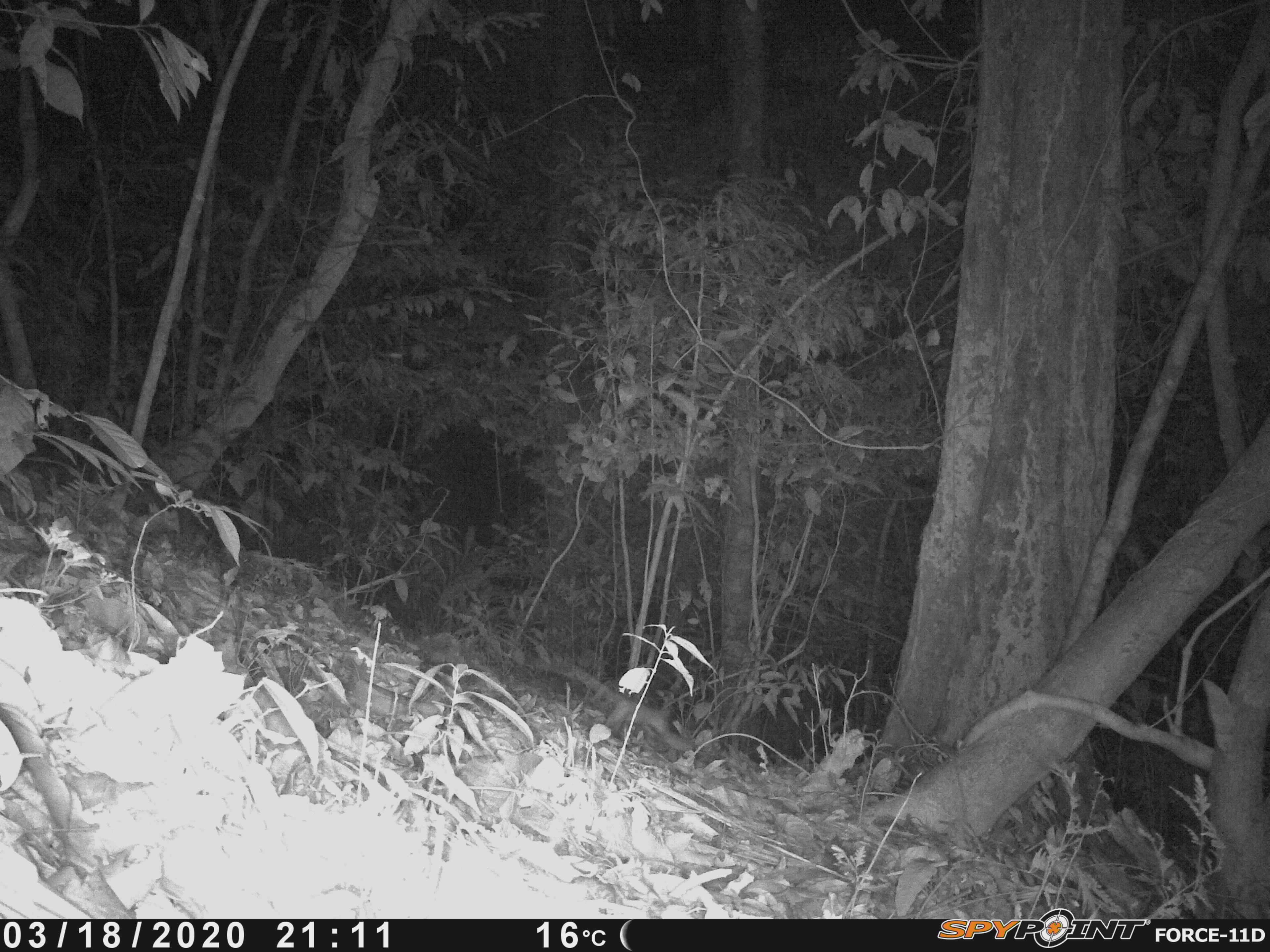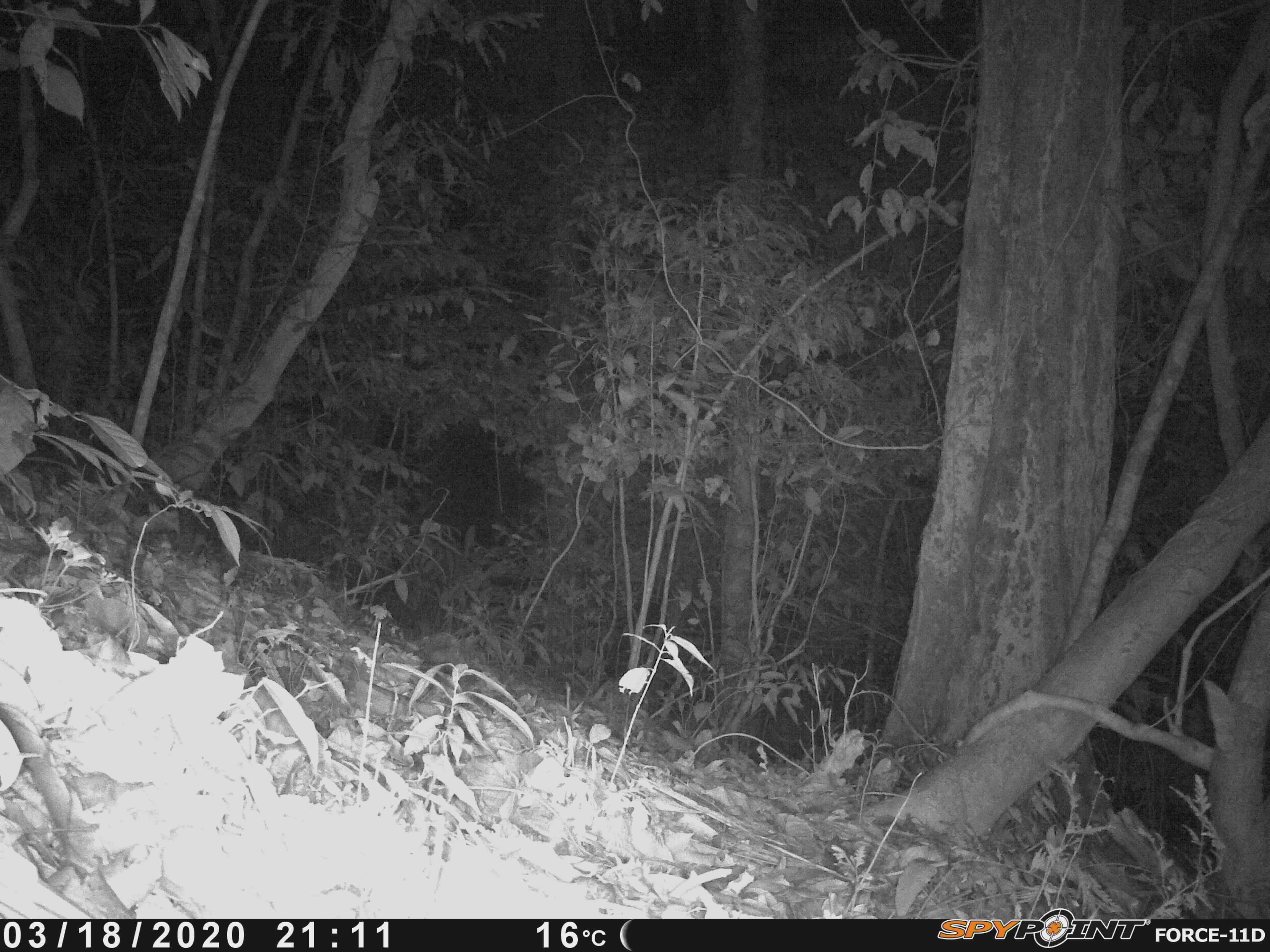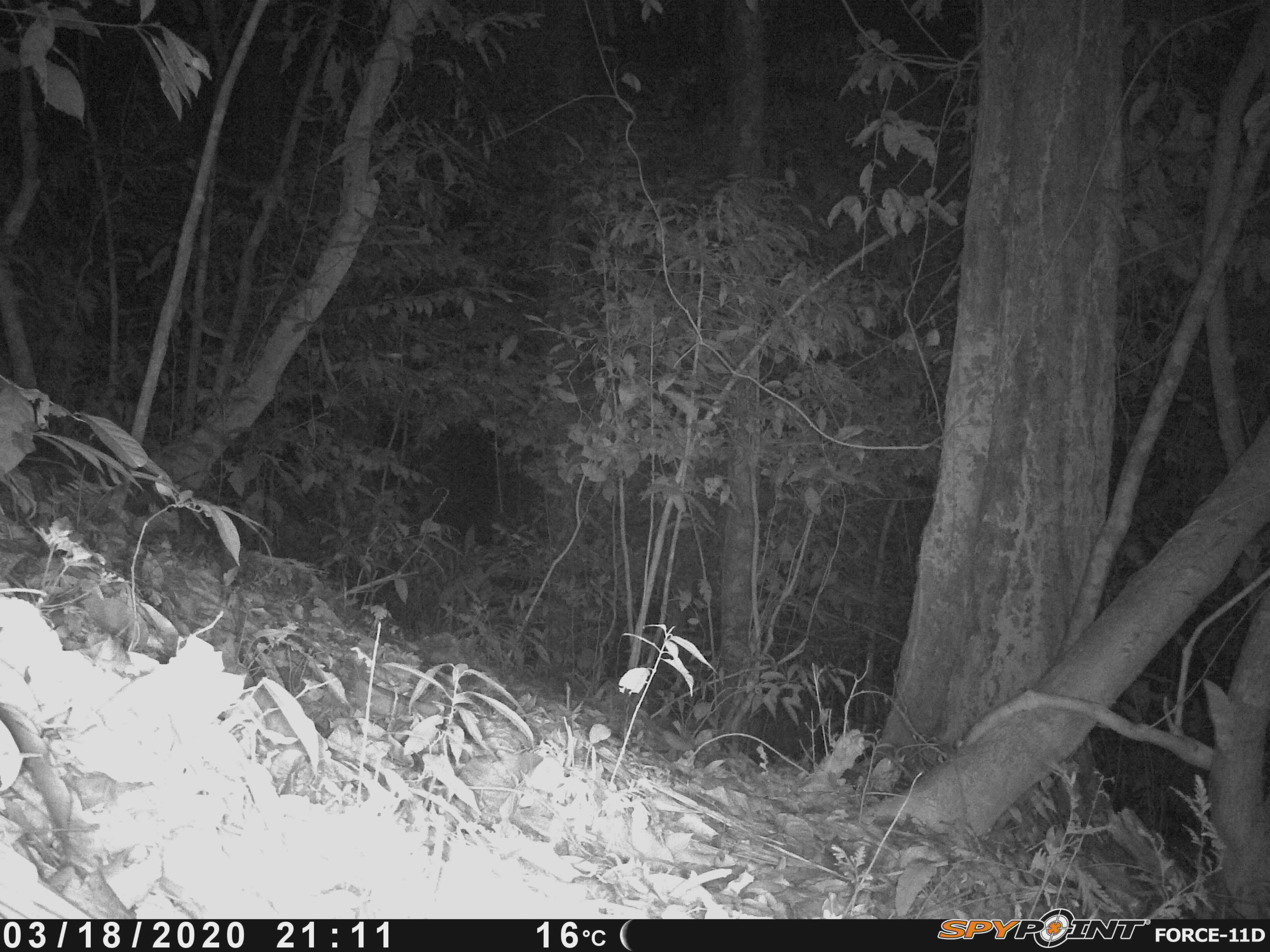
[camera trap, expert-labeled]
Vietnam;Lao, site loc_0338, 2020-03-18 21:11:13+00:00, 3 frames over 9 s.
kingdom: Animalia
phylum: Chordata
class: Mammalia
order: Rodentia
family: Muridae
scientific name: Muridae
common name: old-world mice and rats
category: unidentified murid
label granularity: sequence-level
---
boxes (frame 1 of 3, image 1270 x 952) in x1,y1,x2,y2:
unidentified murid: 571,664,696,752